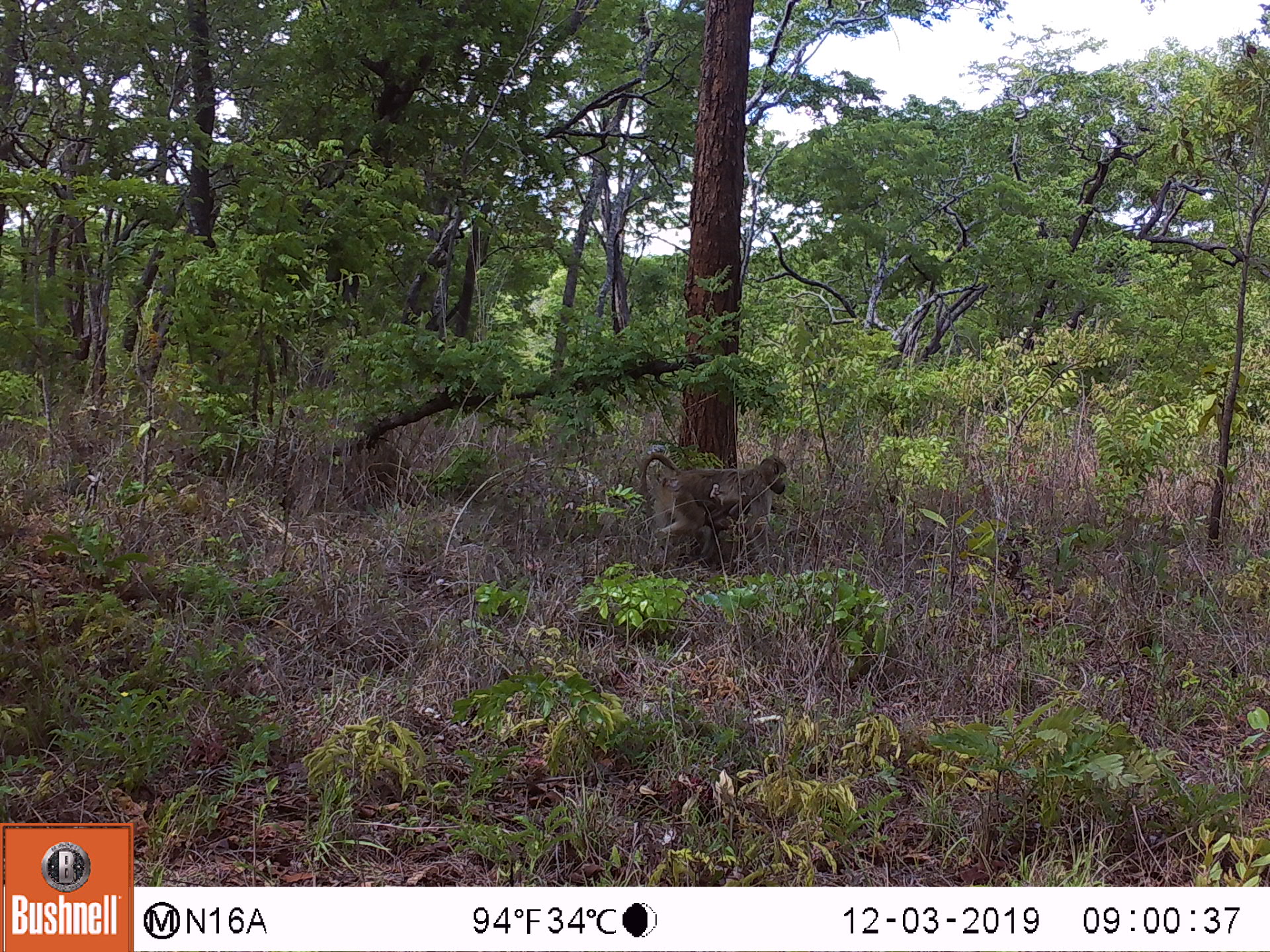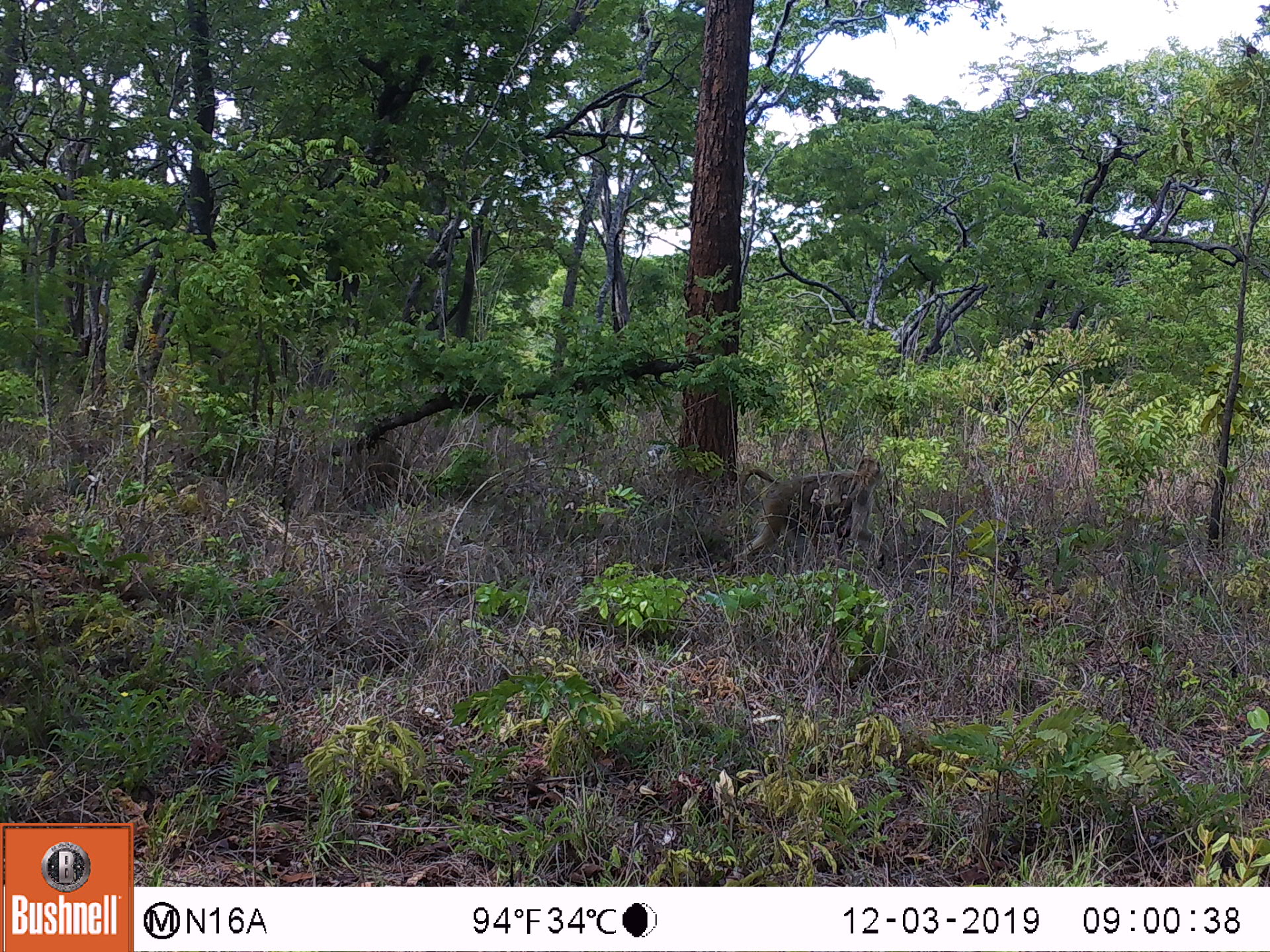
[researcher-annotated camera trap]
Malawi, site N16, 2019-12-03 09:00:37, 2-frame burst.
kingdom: Animalia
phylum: Chordata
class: Mammalia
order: Primates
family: Cercopithecidae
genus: Papio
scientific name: Papio cynocephalus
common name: yellow baboon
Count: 1.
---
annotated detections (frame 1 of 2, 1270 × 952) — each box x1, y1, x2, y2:
yellow baboon: 635, 451, 791, 574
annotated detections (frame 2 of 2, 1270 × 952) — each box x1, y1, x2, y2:
yellow baboon: 727, 453, 885, 576